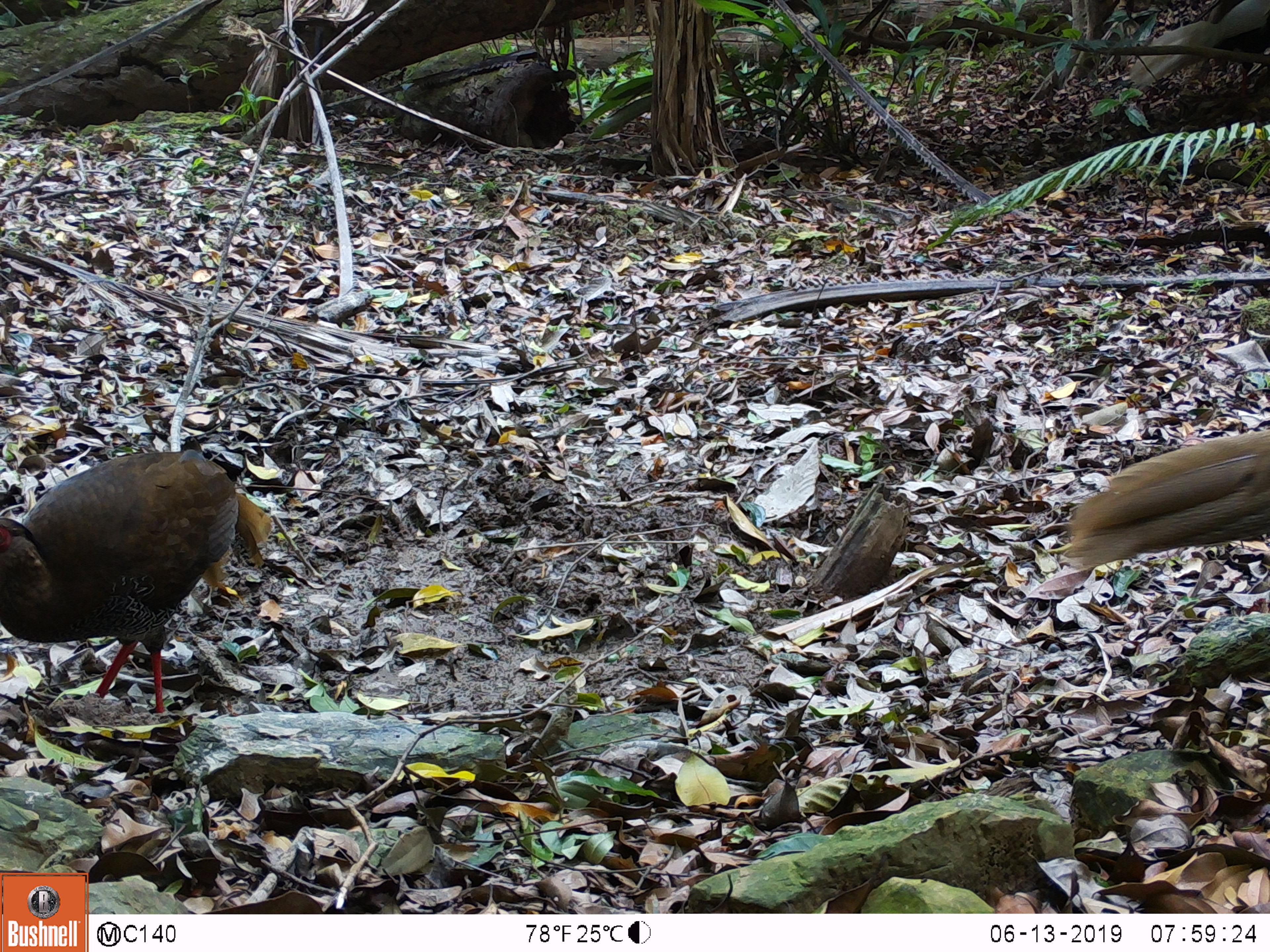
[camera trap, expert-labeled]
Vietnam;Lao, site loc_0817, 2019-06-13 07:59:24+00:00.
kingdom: Animalia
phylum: Chordata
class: Aves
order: Galliformes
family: Phasianidae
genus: Lophura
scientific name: Lophura nycthemera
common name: silver pheasant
Silver pheasant (Lophura nycthemera). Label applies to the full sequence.